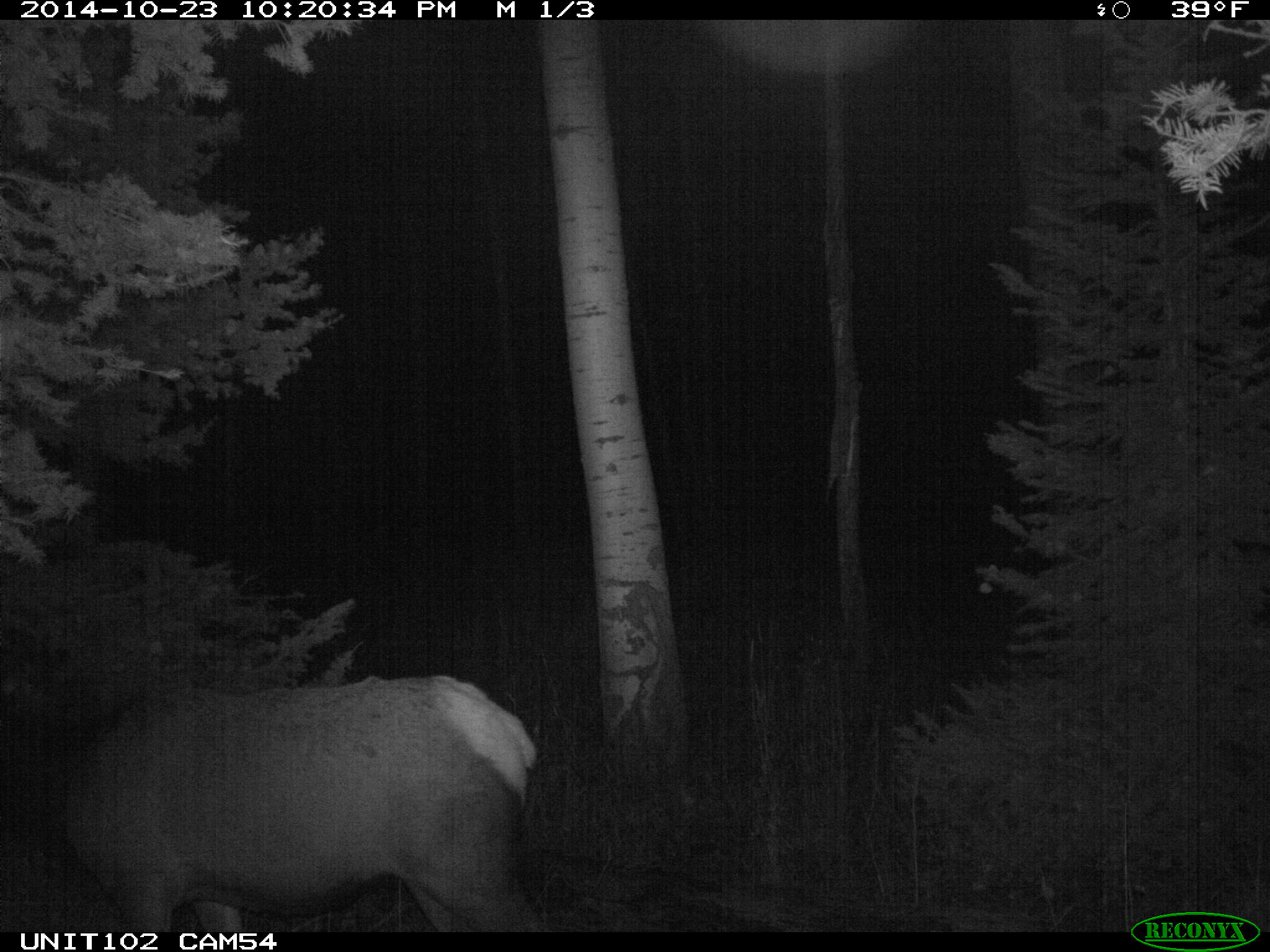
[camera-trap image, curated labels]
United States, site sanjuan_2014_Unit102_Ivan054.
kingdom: Animalia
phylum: Chordata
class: Mammalia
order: Artiodactyla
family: Cervidae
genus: Cervus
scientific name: Cervus elaphus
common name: red deer